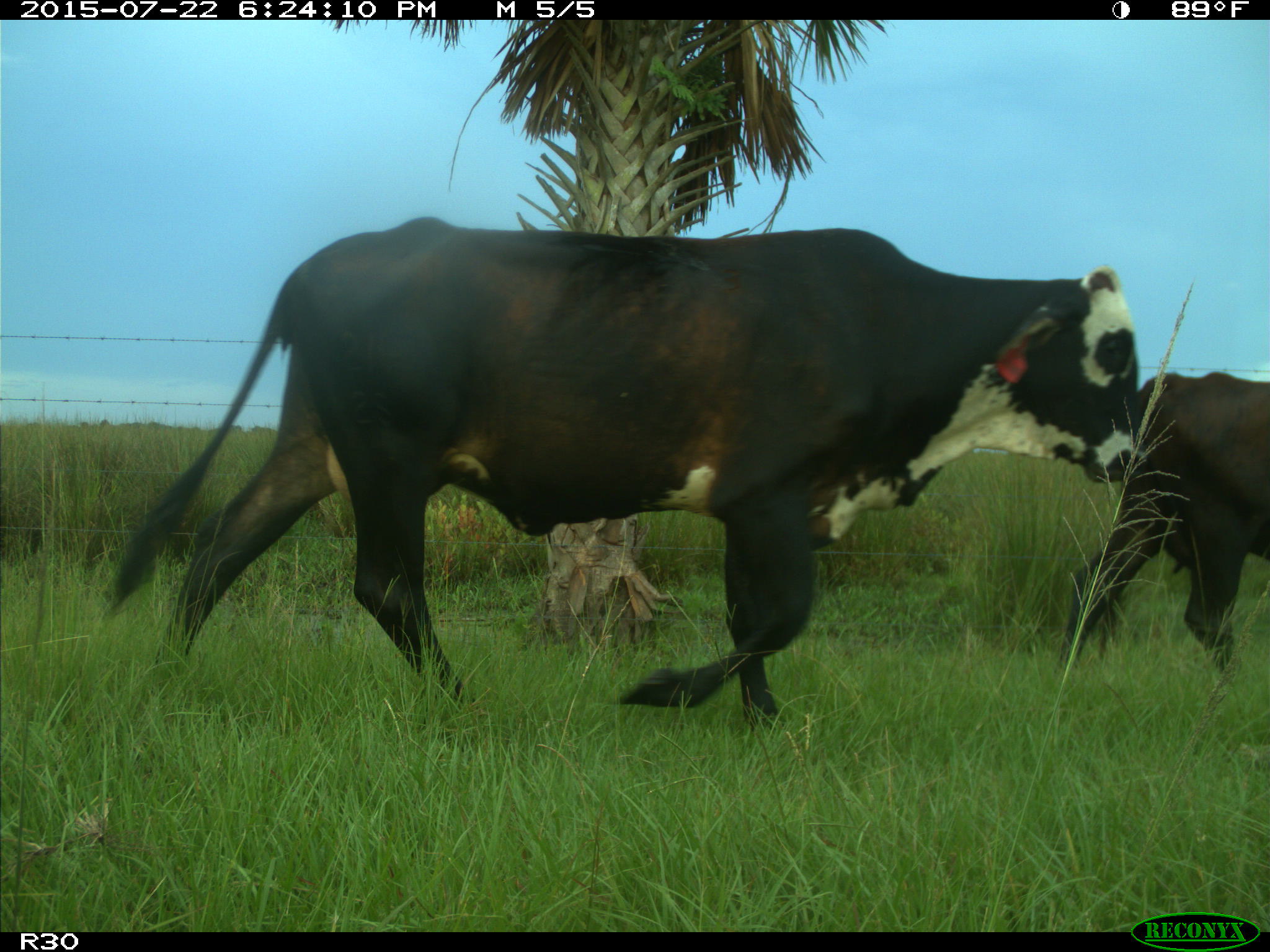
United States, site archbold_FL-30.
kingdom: Animalia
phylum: Chordata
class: Mammalia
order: Artiodactyla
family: Bovidae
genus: Bos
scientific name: Bos taurus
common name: domestic cow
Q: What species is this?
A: Bos taurus (domestic cow).